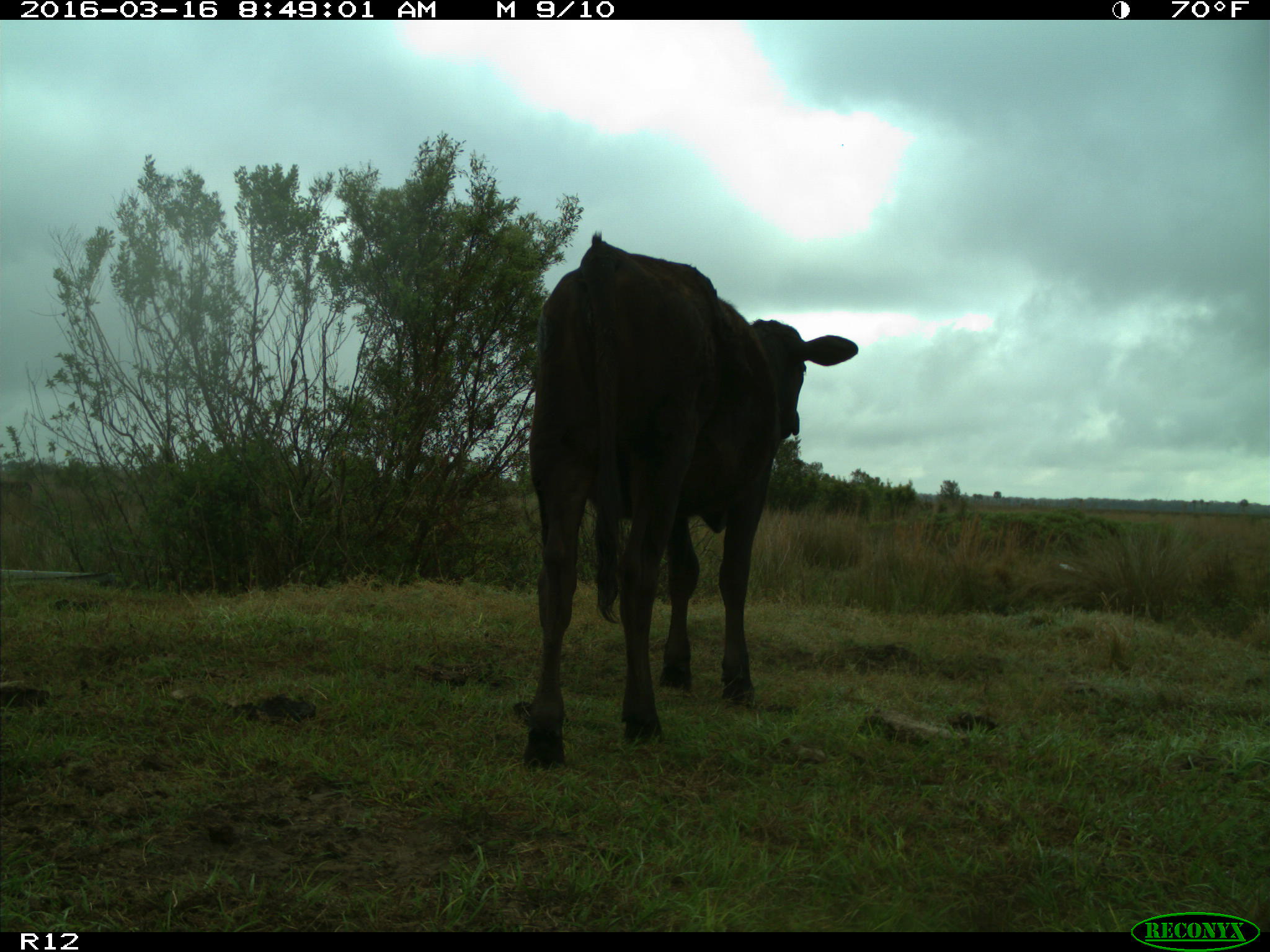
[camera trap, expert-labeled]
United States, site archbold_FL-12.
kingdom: Animalia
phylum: Chordata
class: Mammalia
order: Artiodactyla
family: Bovidae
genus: Bos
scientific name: Bos taurus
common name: domestic cow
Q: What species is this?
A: Bos taurus (domestic cow).